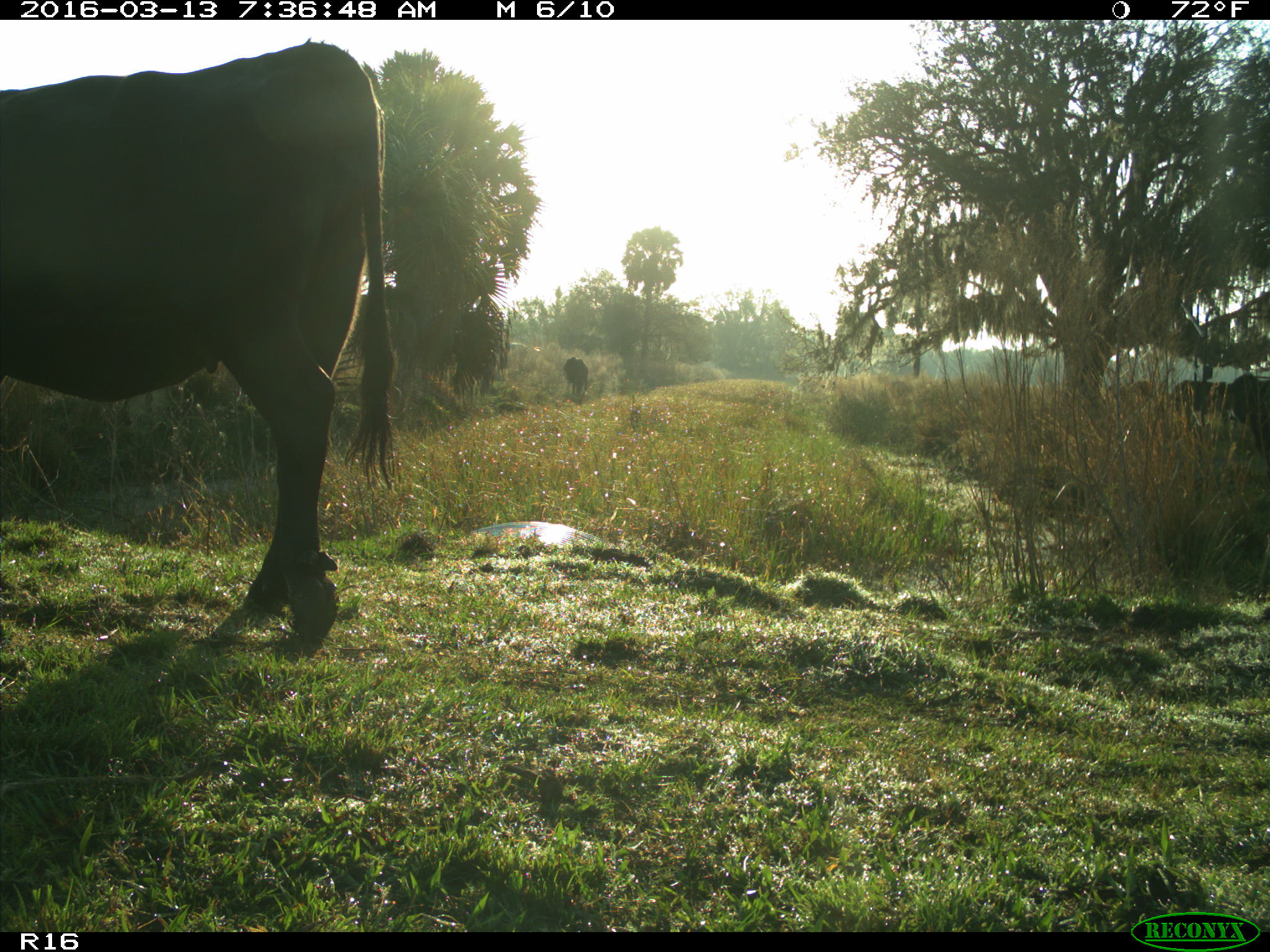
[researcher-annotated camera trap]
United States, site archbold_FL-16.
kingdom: Animalia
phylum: Chordata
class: Mammalia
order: Artiodactyla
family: Bovidae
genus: Bos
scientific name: Bos taurus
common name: domestic cow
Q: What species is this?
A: Bos taurus (domestic cow).